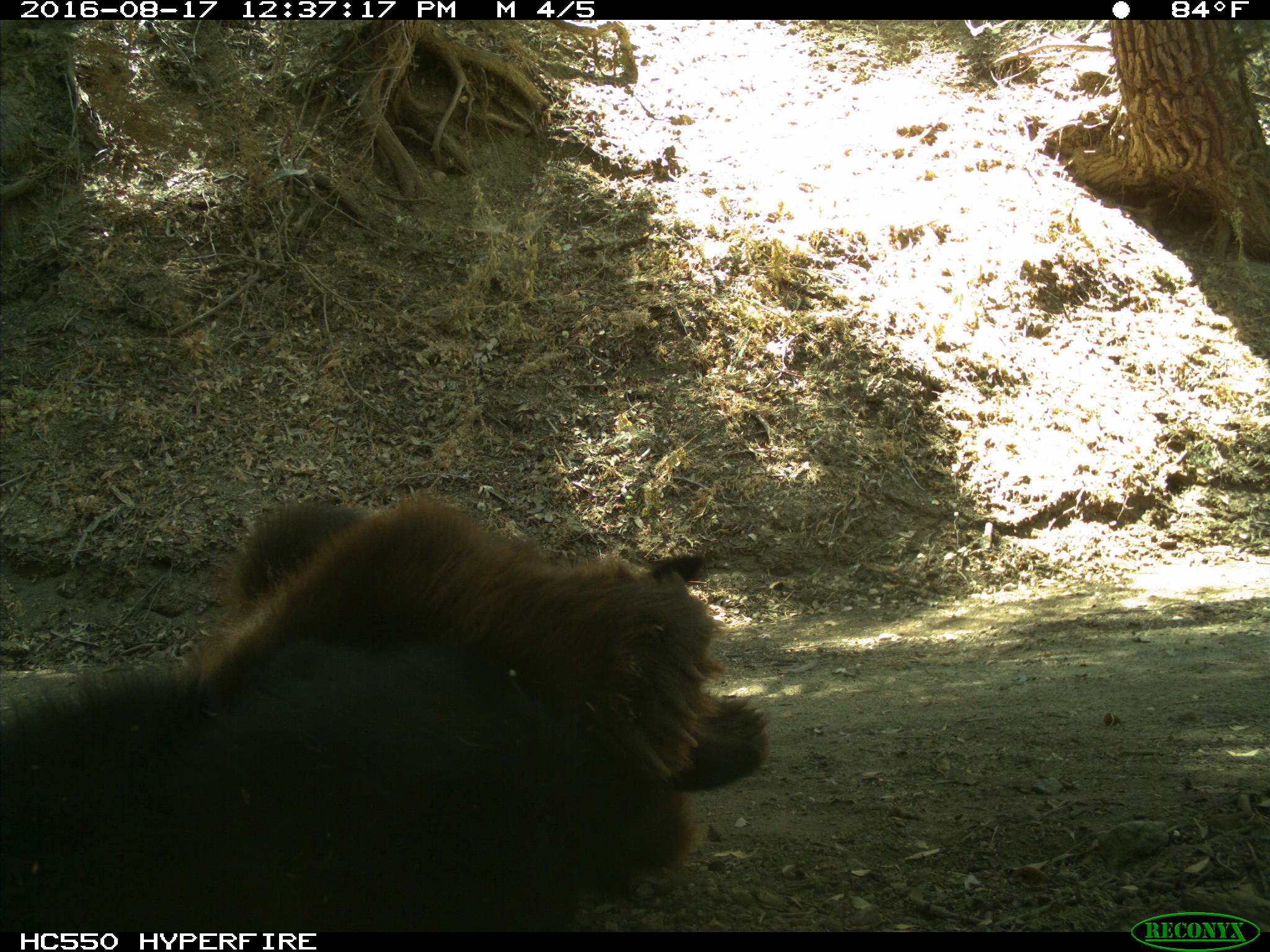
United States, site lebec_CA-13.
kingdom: Animalia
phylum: Chordata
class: Mammalia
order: Carnivora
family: Ursidae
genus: Ursus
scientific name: Ursus americanus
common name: american black bear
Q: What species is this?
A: Ursus americanus (american black bear).